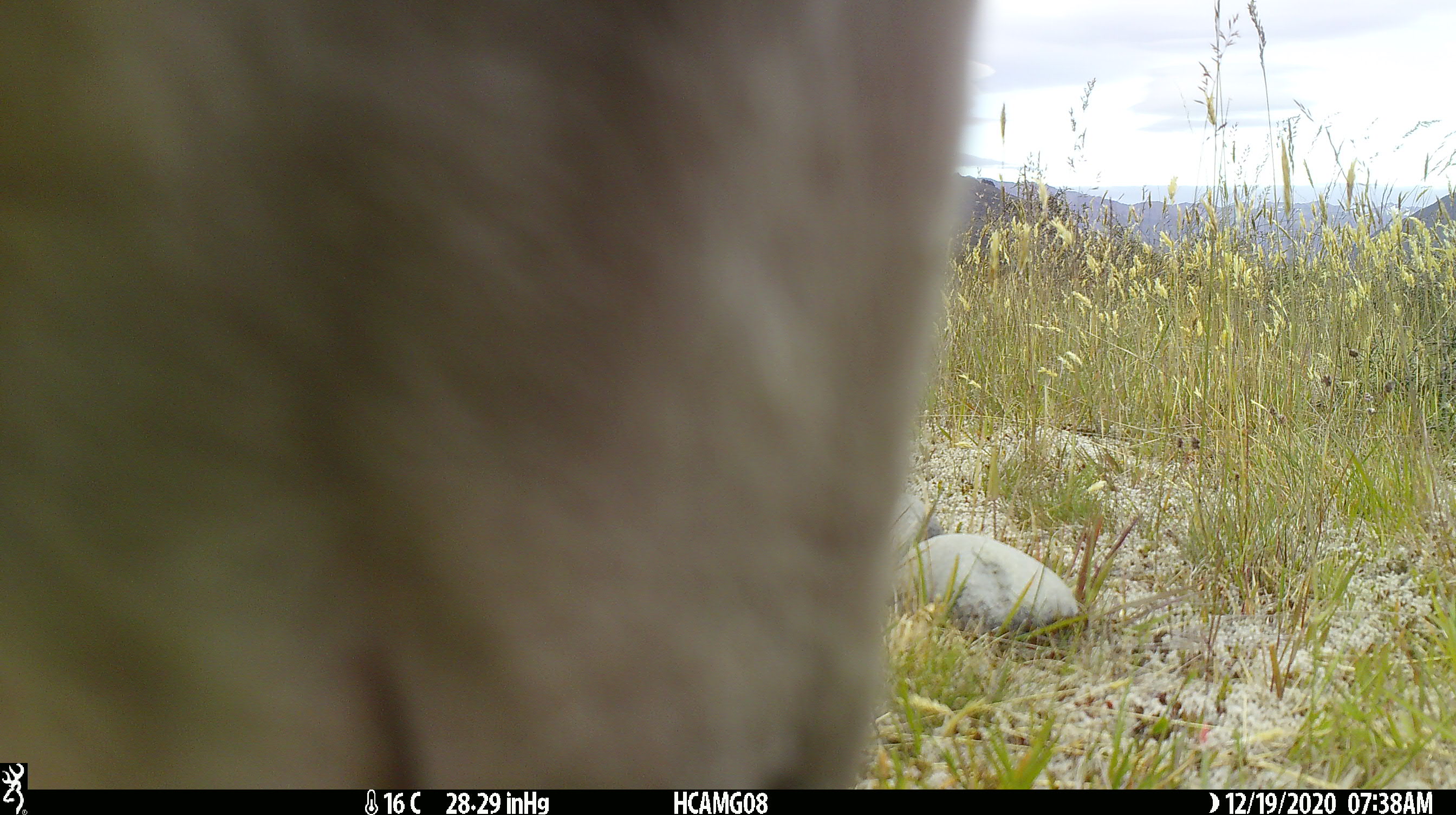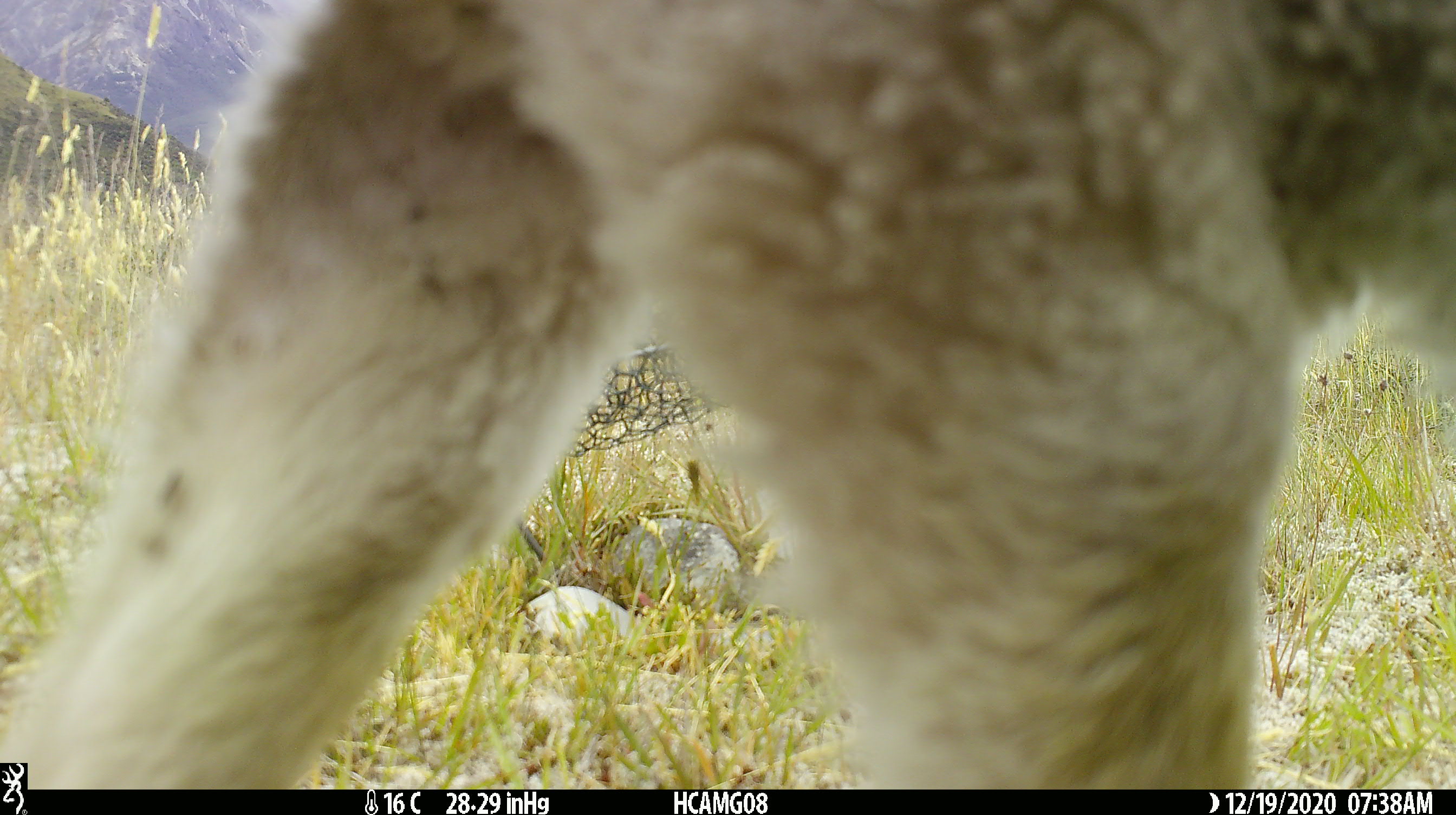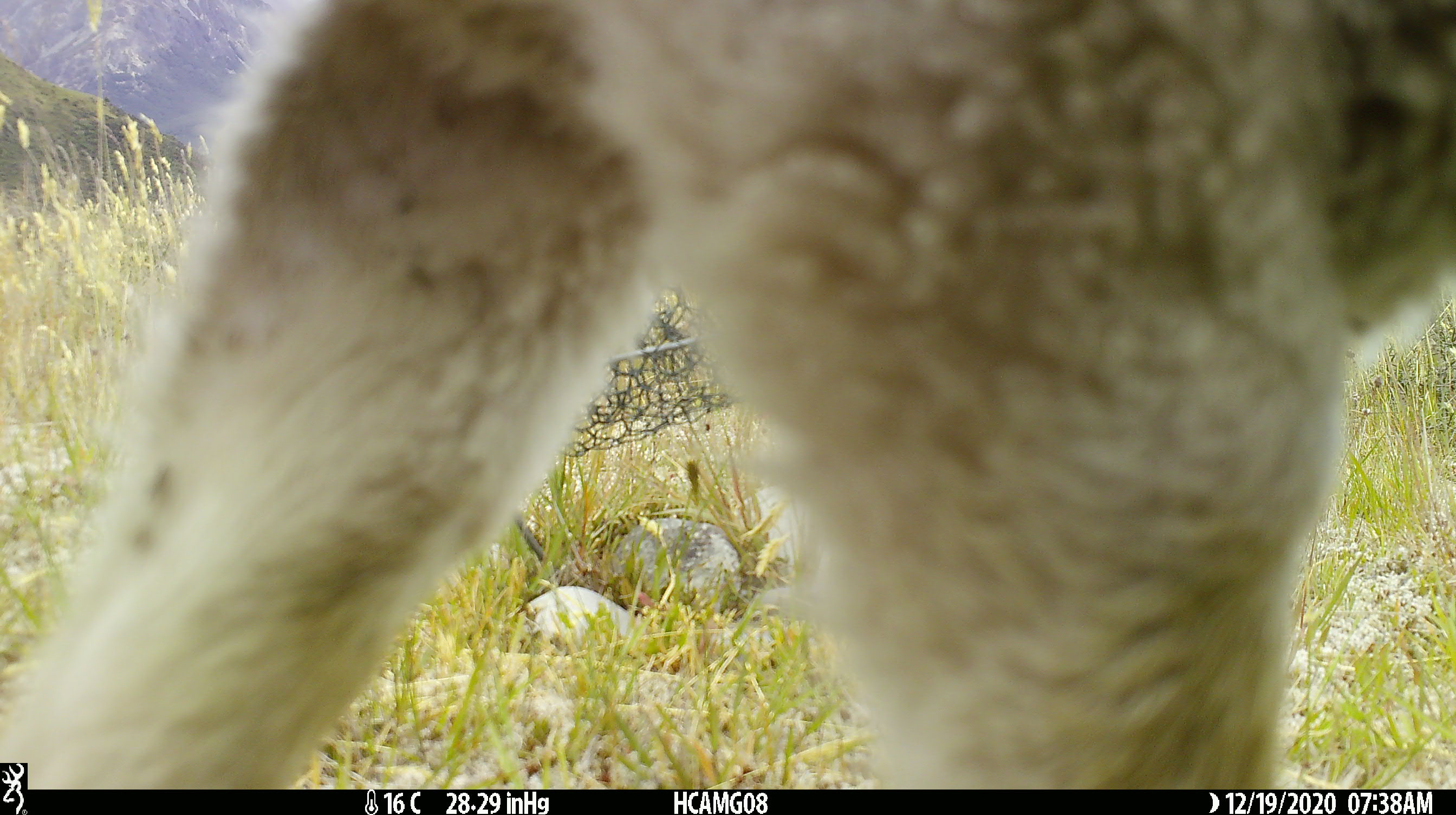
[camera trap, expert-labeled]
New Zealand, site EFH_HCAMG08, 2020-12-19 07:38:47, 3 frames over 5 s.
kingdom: Animalia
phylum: Chordata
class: Mammalia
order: Artiodactyla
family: Bovidae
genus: Ovis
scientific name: Ovis aries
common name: domestic sheep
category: sheep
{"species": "sheep (domestic sheep) (Ovis aries)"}